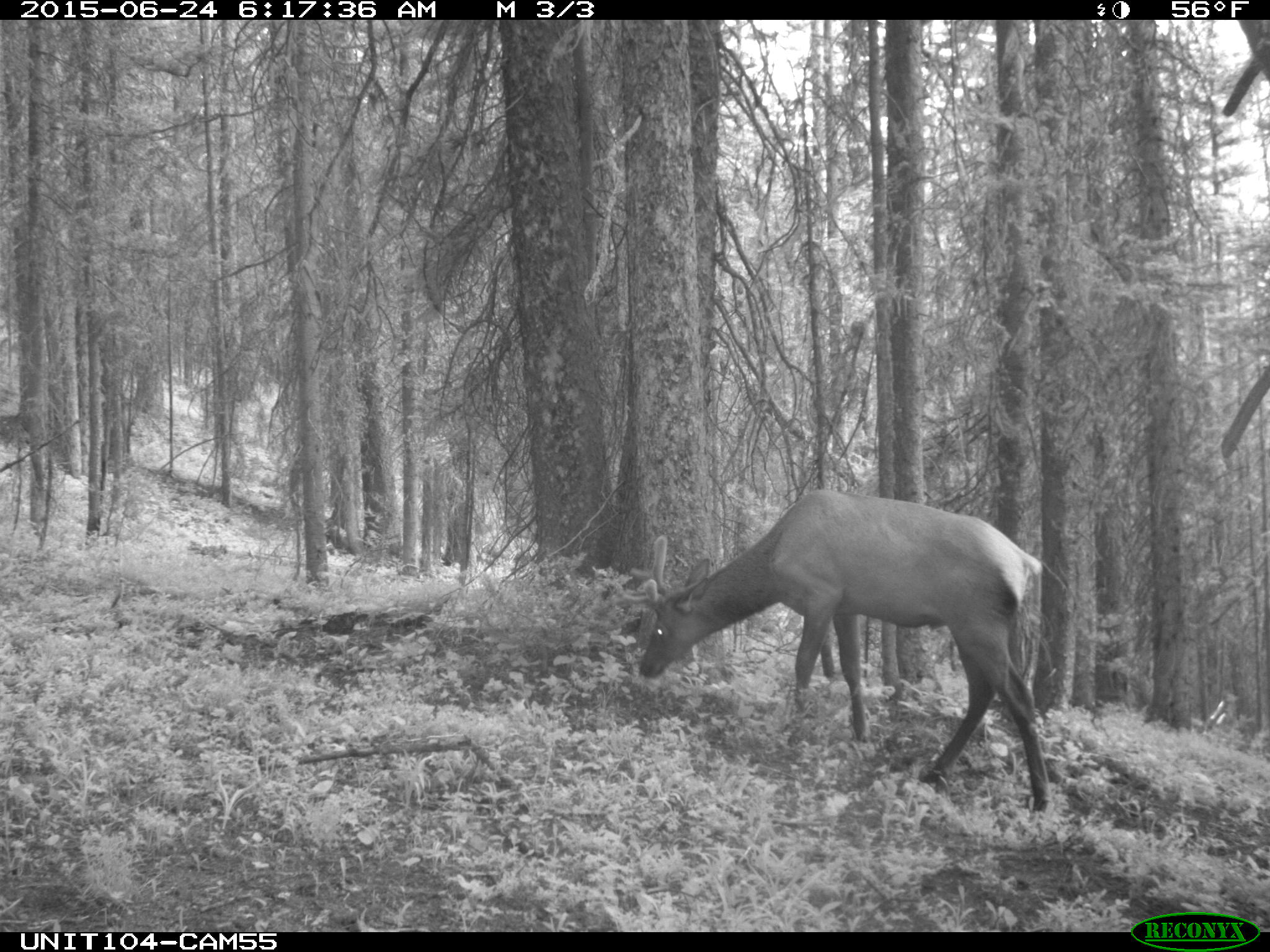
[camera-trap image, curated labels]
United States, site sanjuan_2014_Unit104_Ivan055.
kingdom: Animalia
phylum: Chordata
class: Mammalia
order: Artiodactyla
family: Cervidae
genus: Cervus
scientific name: Cervus elaphus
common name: red deer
Cervus elaphus (red deer).